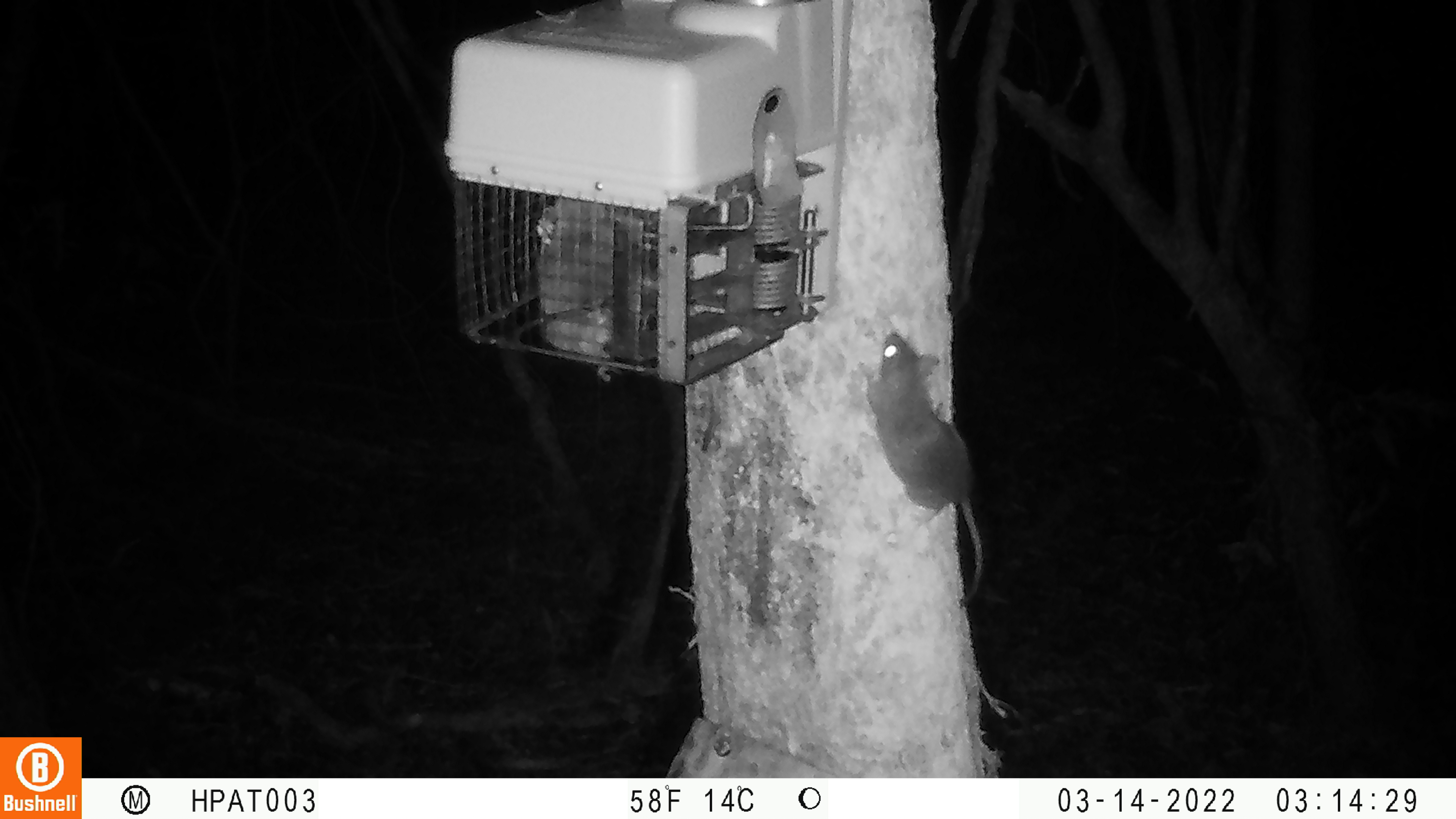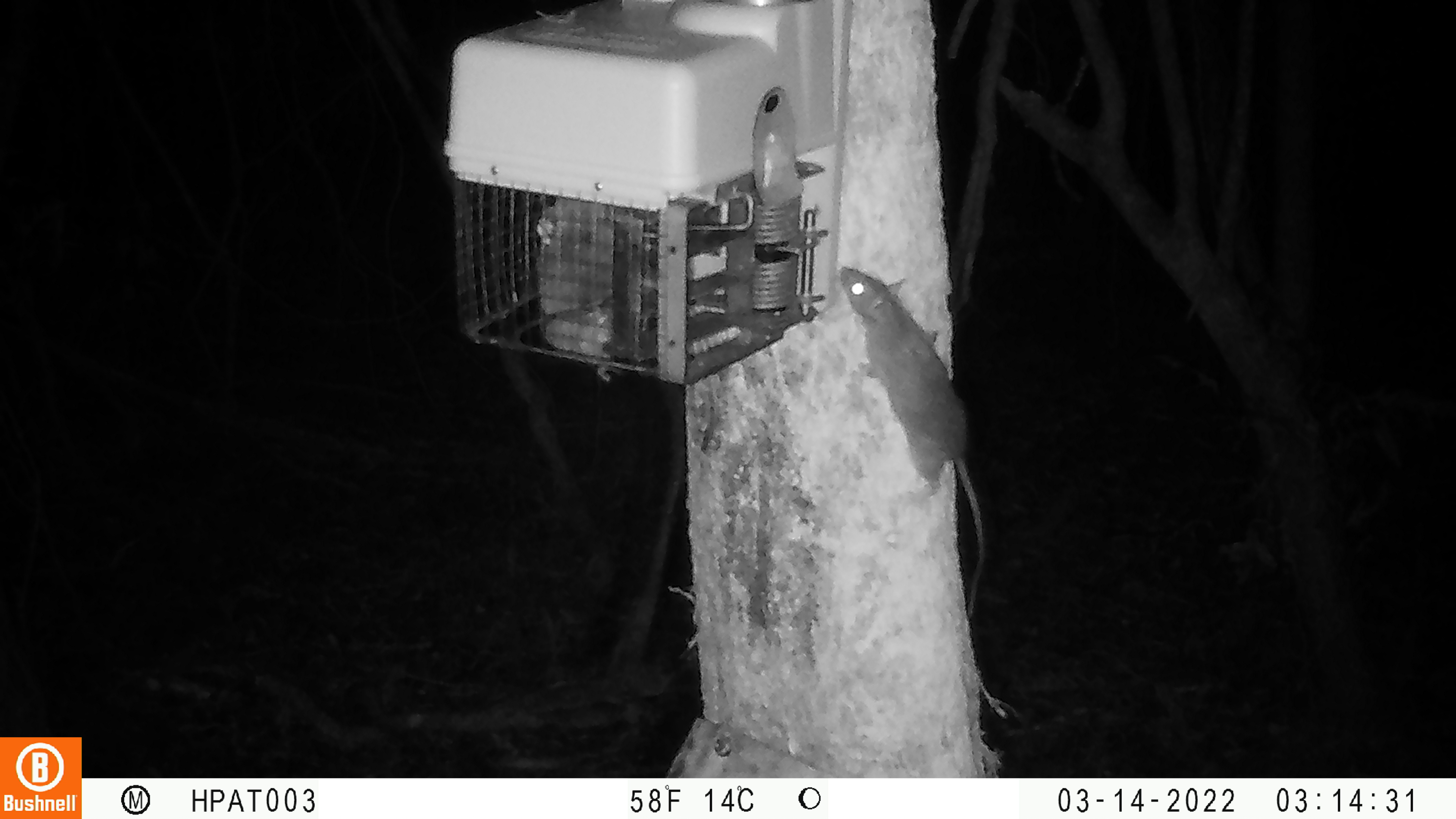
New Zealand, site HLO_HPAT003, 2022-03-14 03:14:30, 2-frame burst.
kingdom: Animalia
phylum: Chordata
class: Mammalia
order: Rodentia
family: Muridae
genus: Rattus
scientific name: Rattus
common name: rat